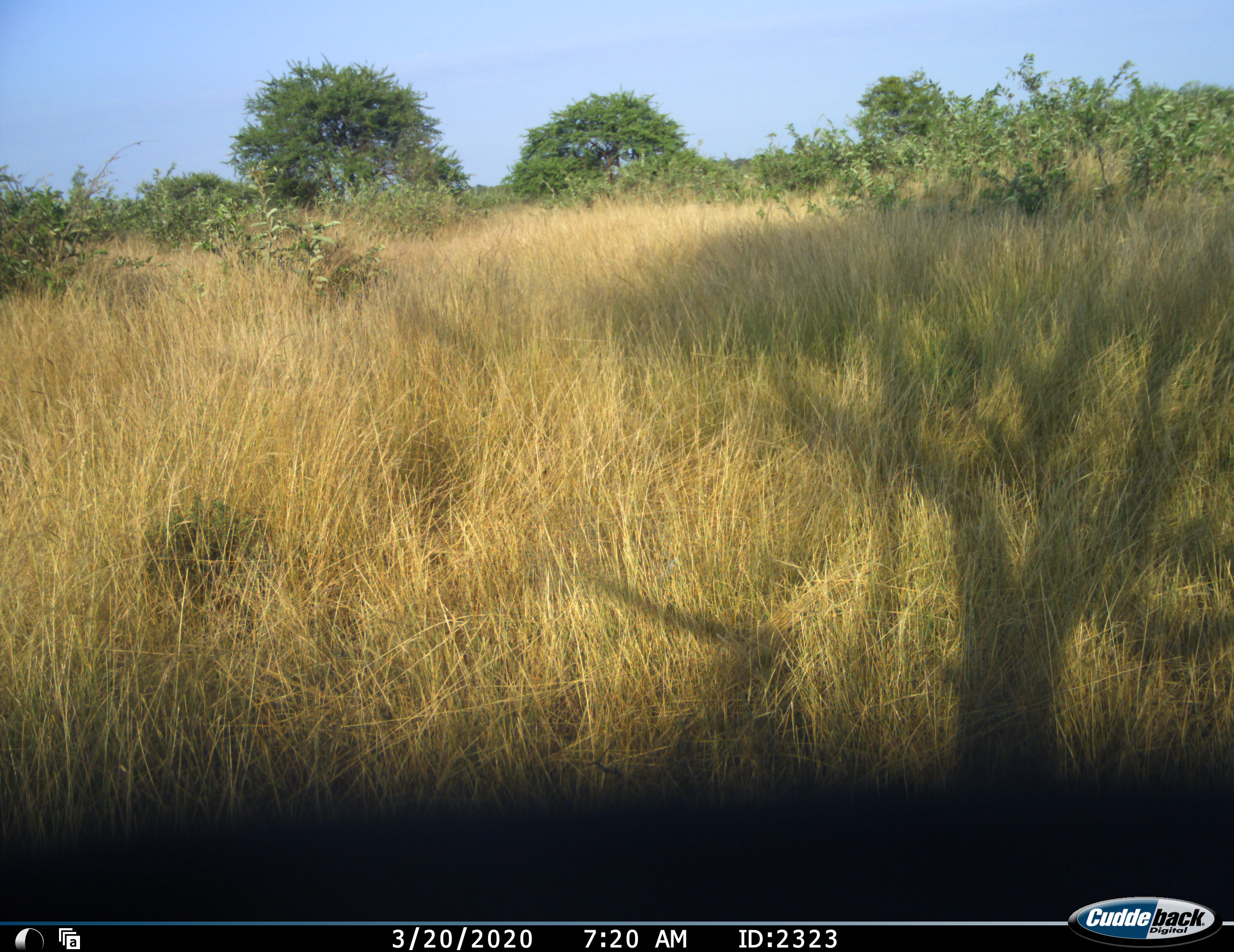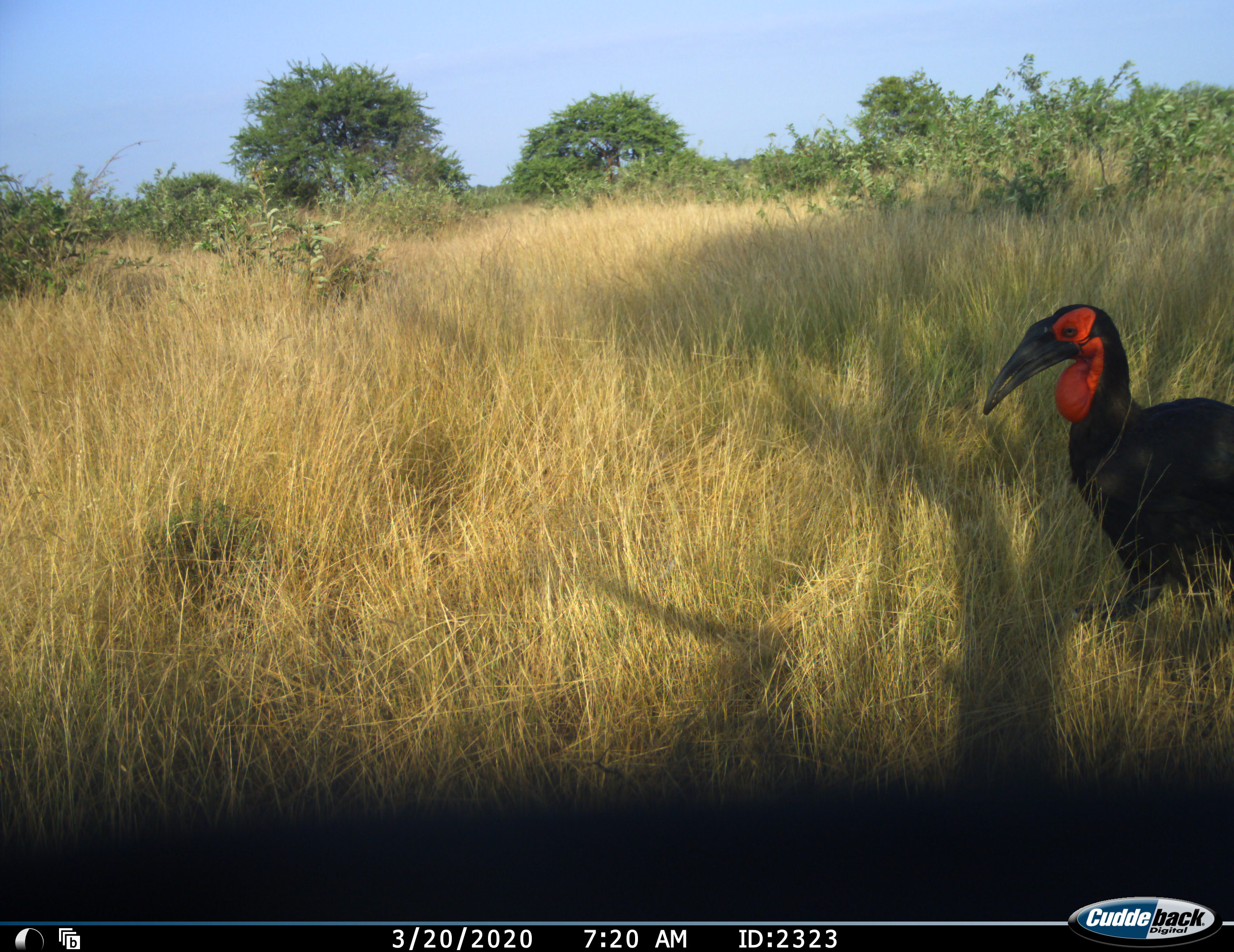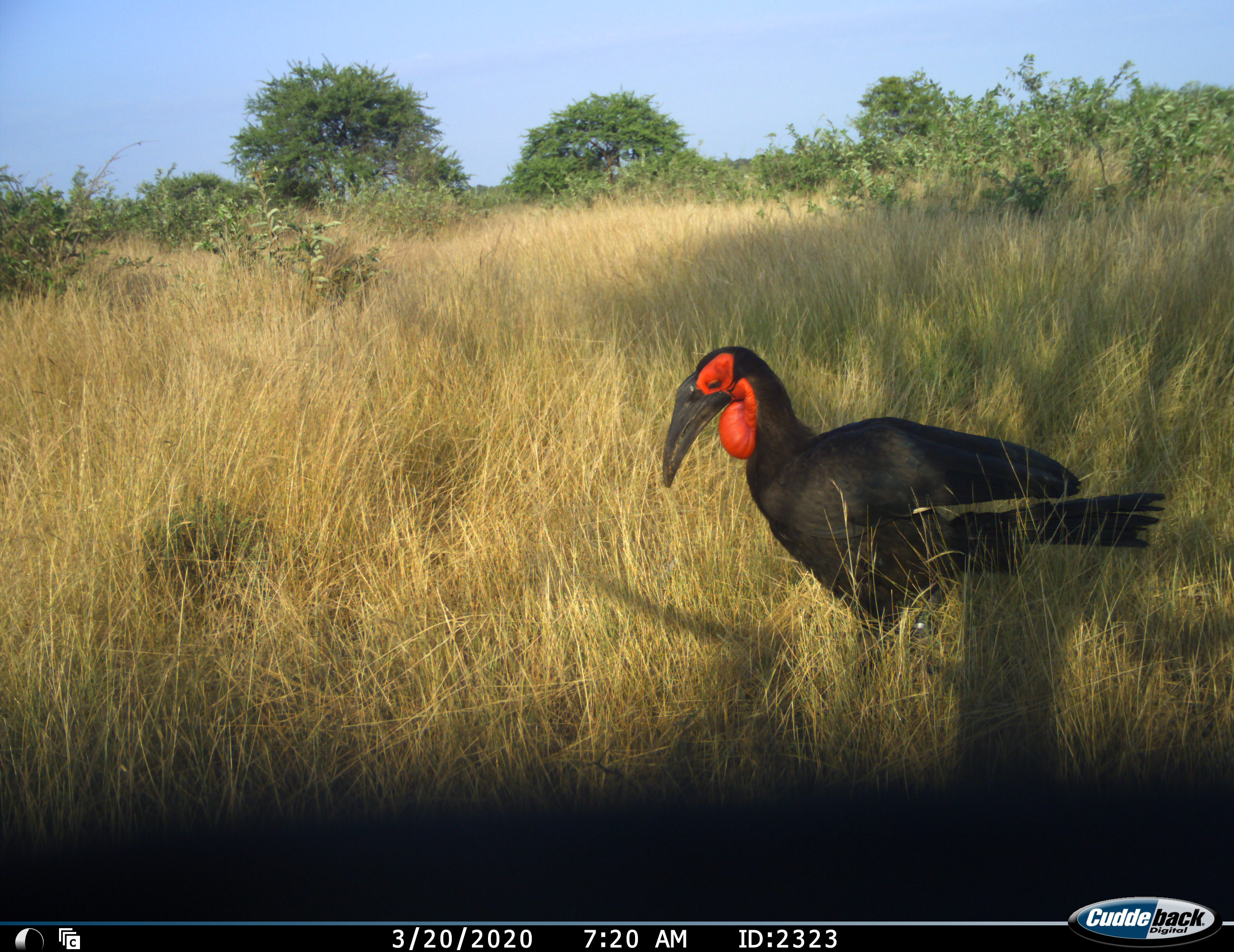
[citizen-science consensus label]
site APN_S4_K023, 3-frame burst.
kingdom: Animalia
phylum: Chordata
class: Aves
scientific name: Aves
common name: bird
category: birdother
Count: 1.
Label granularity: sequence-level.